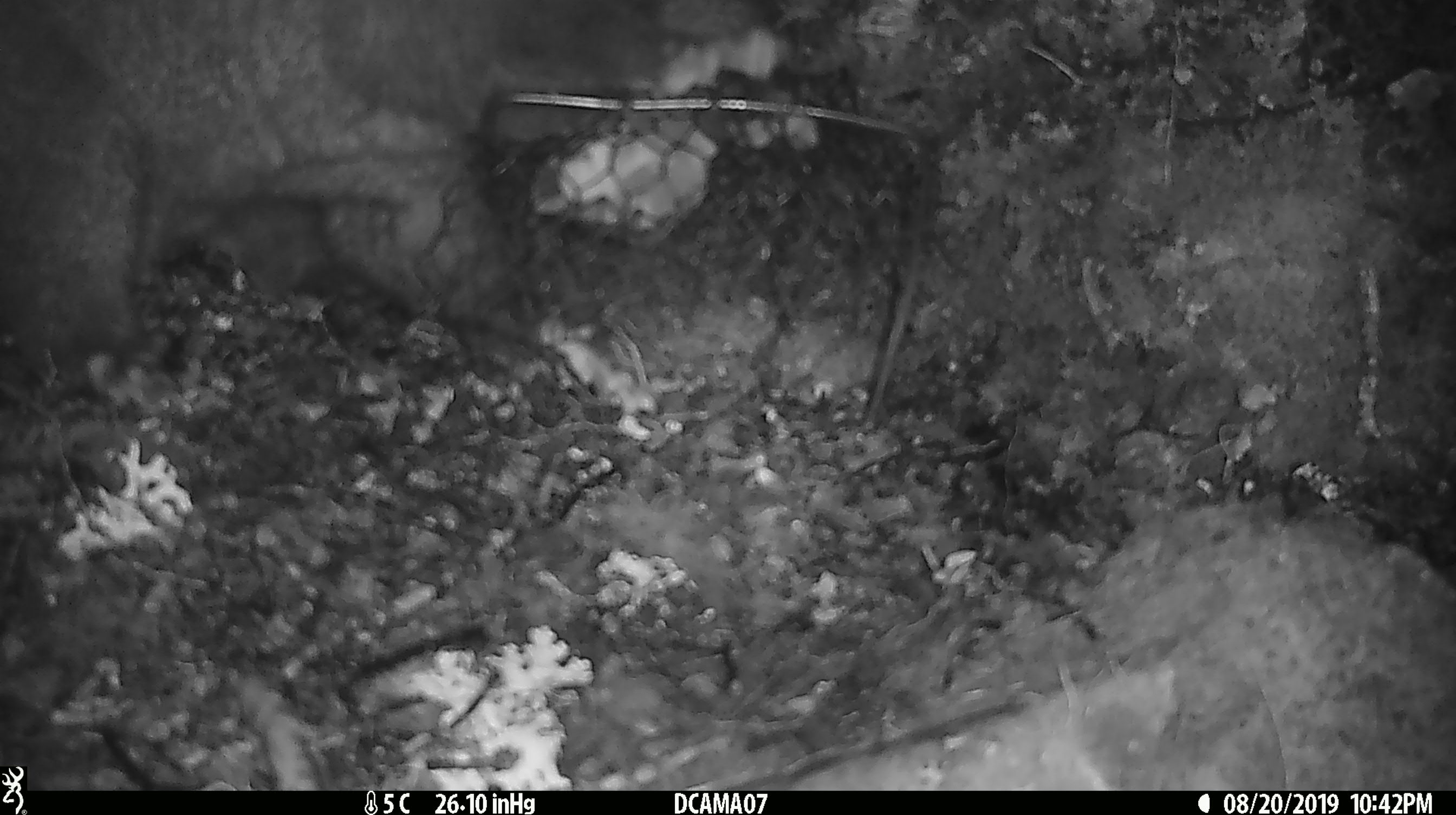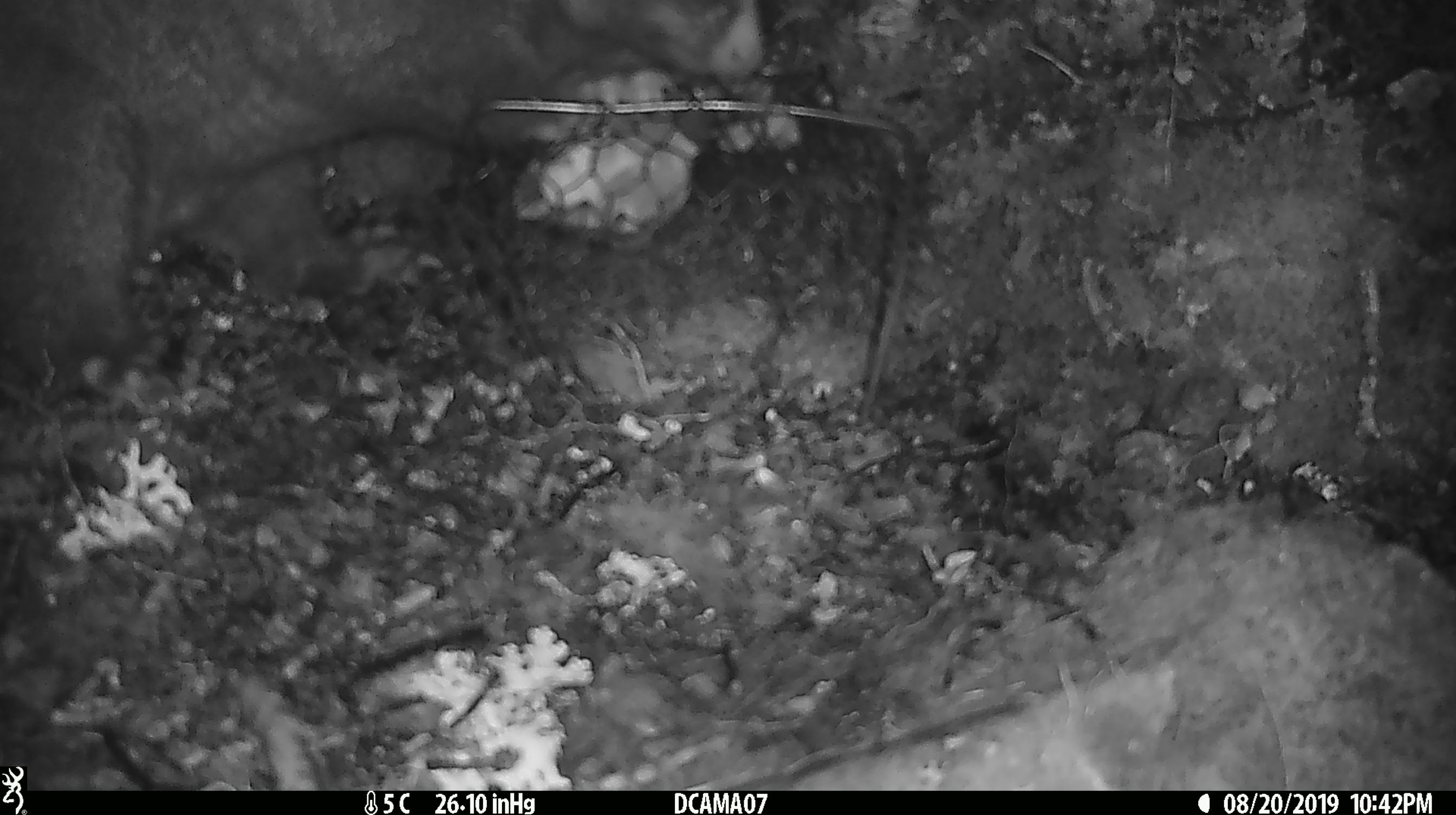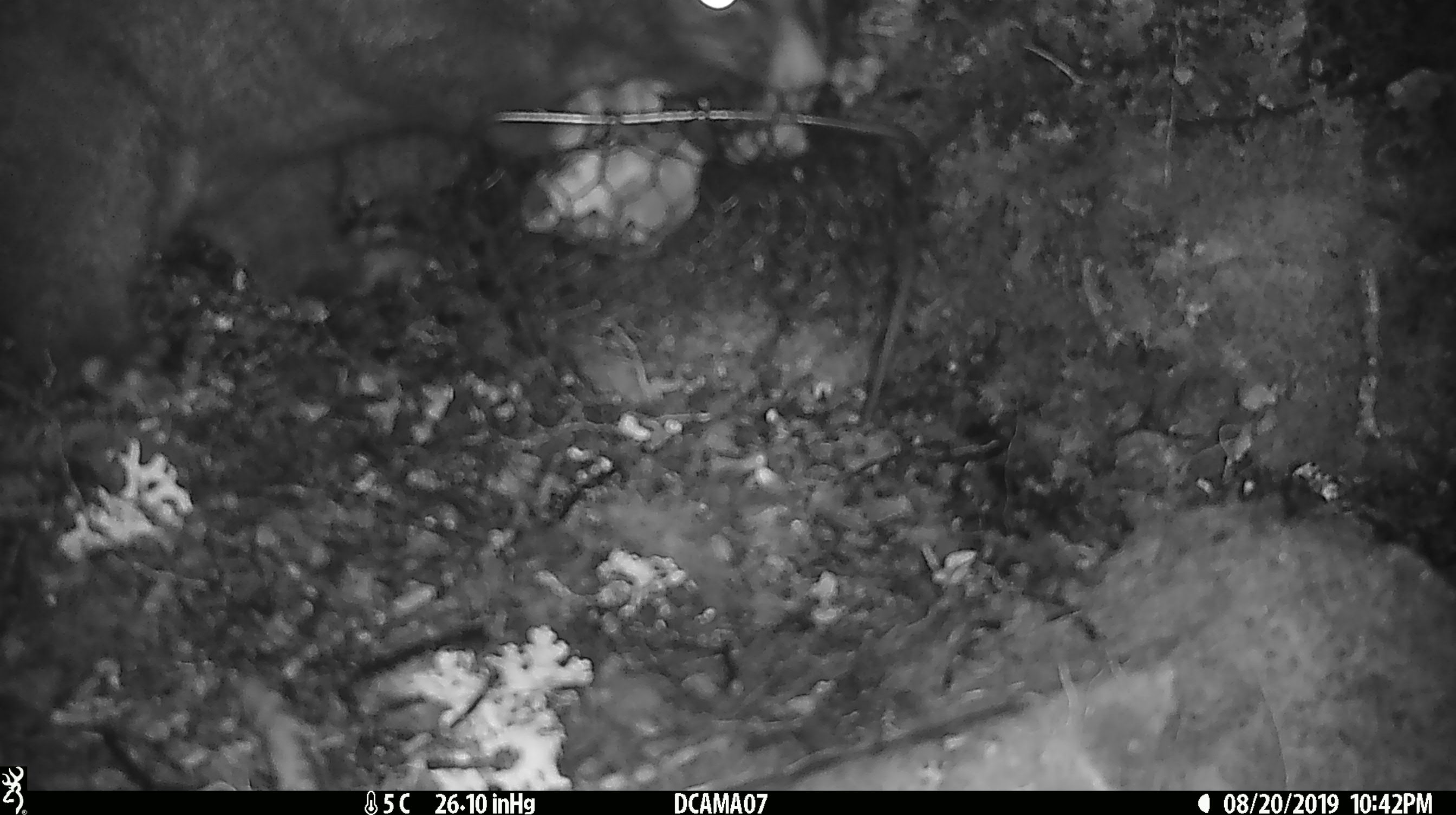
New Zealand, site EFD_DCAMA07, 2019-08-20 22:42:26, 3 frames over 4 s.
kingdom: Animalia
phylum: Chordata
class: Mammalia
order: Diprotodontia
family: Phalangeridae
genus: Trichosurus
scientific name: Trichosurus vulpecula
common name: common brushtail possum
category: possum